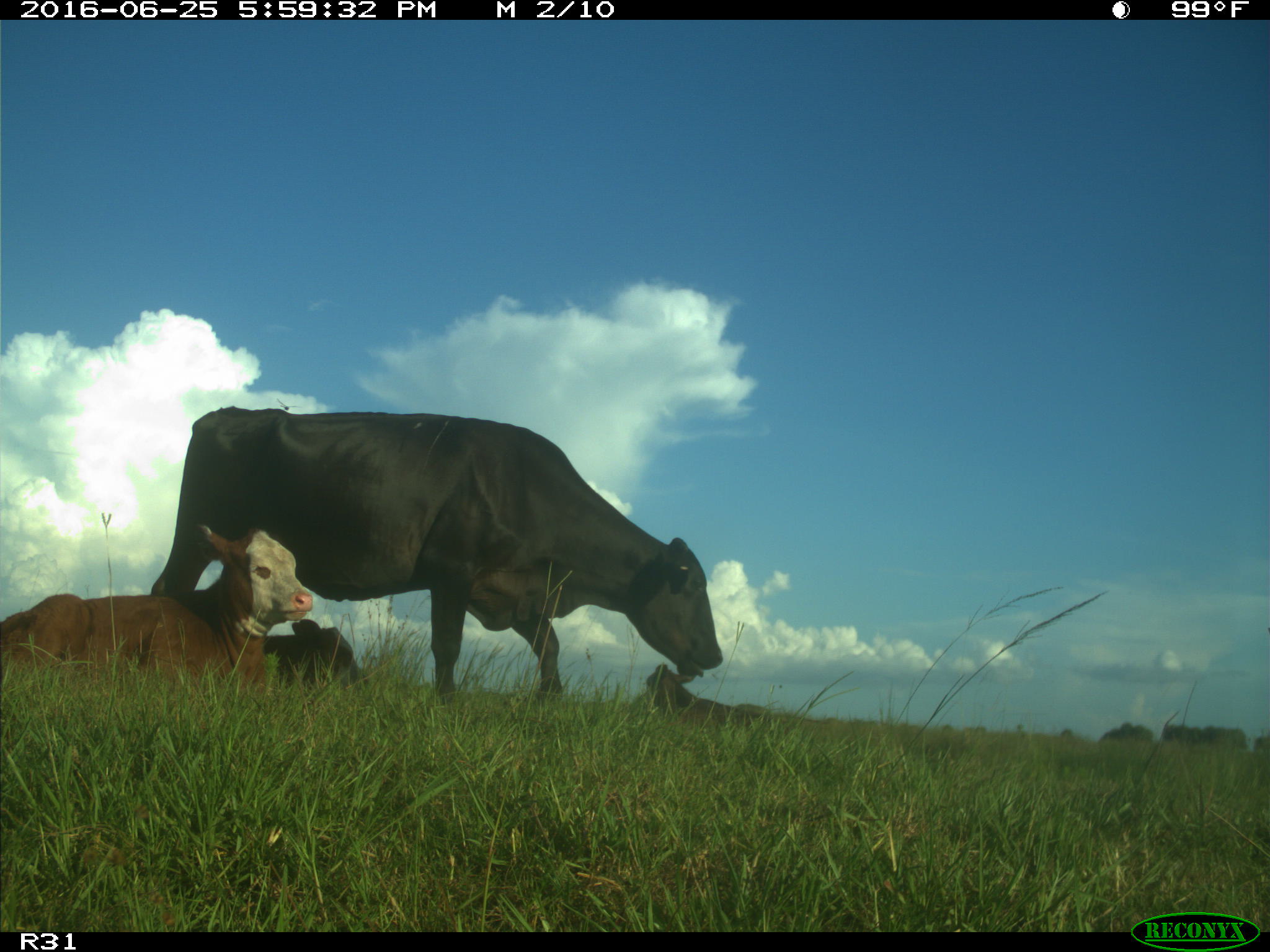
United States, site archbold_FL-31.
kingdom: Animalia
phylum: Chordata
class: Mammalia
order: Artiodactyla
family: Bovidae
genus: Bos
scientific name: Bos taurus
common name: domestic cow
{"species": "Bos taurus (domestic cow)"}